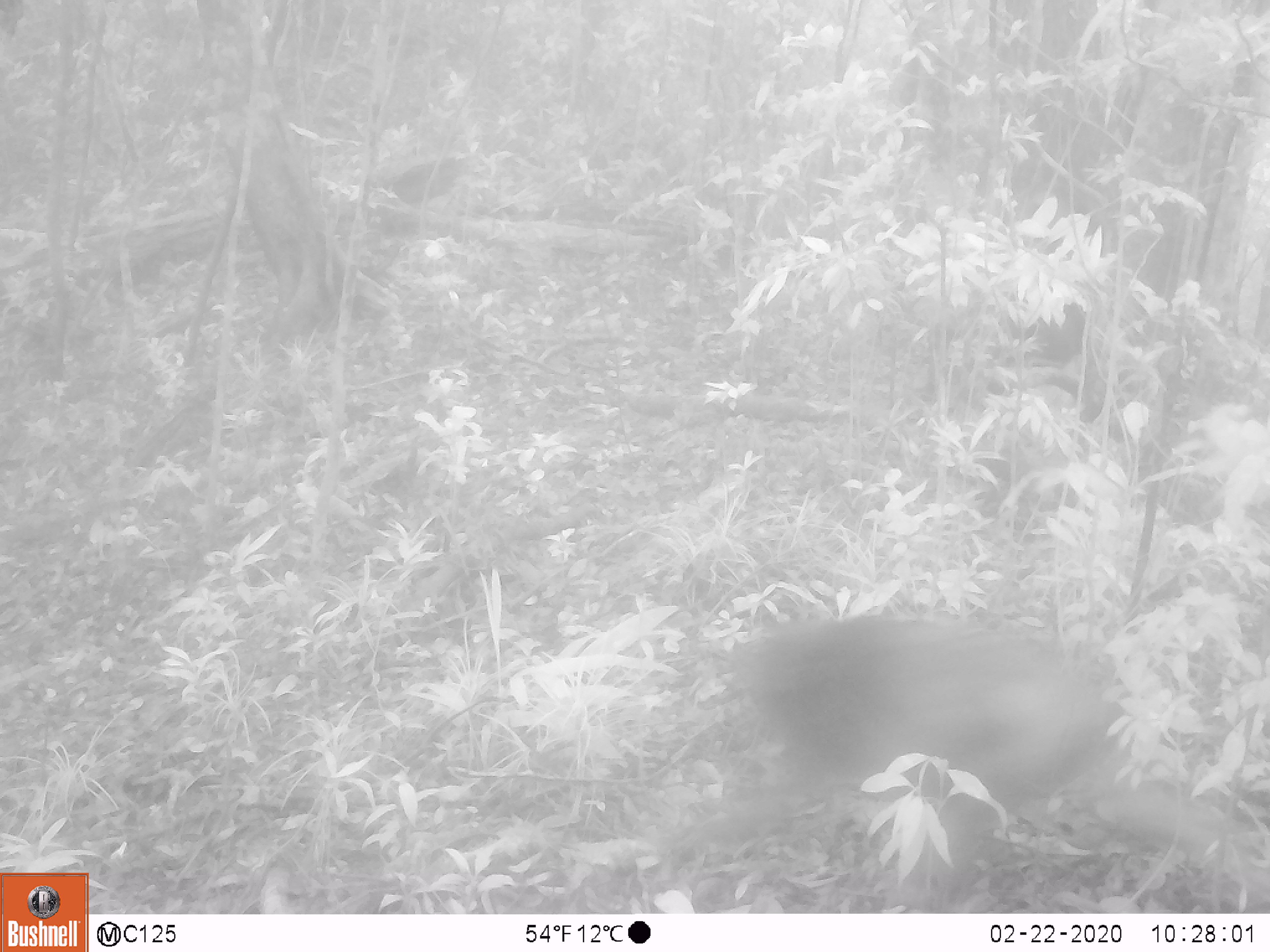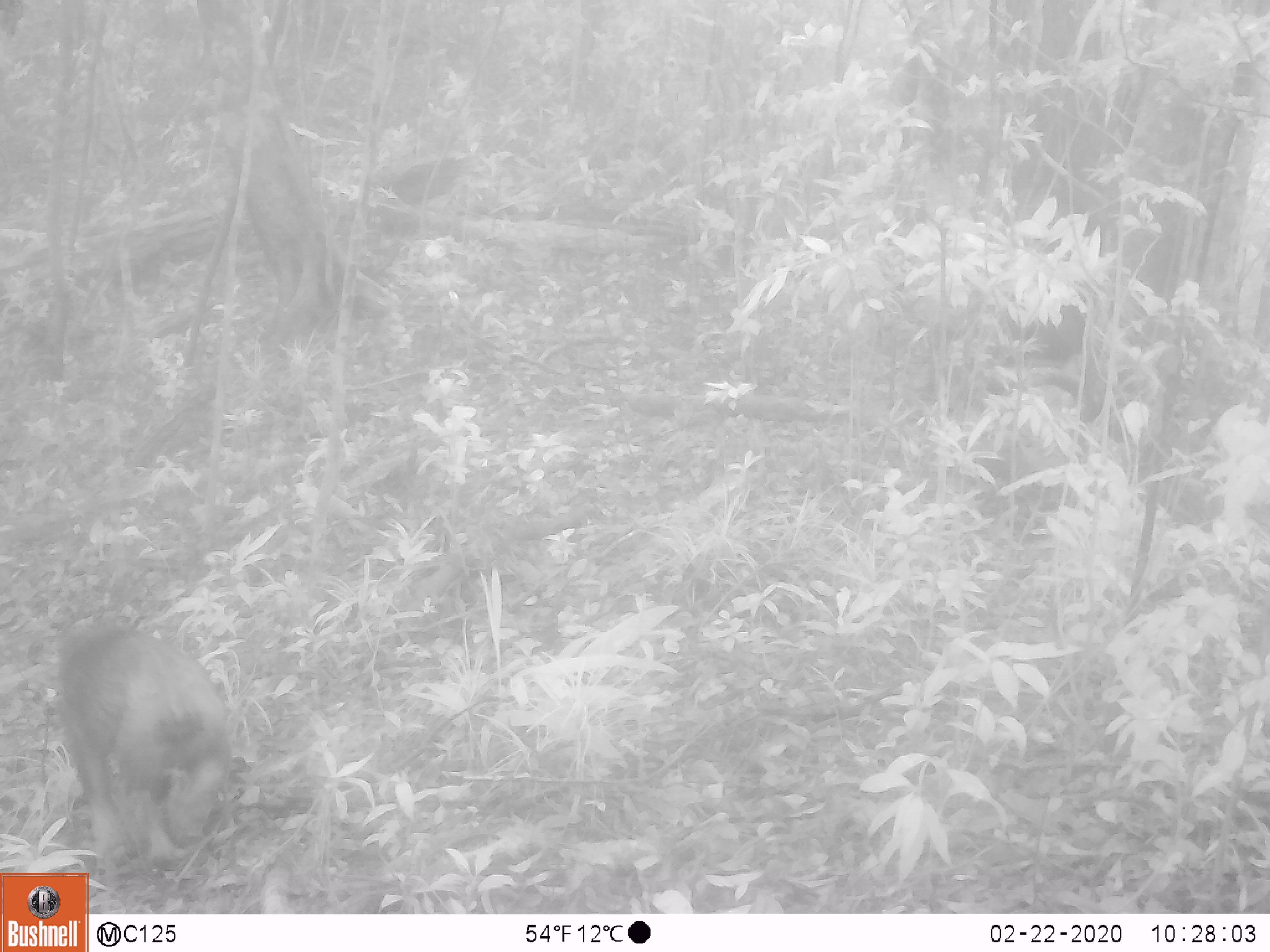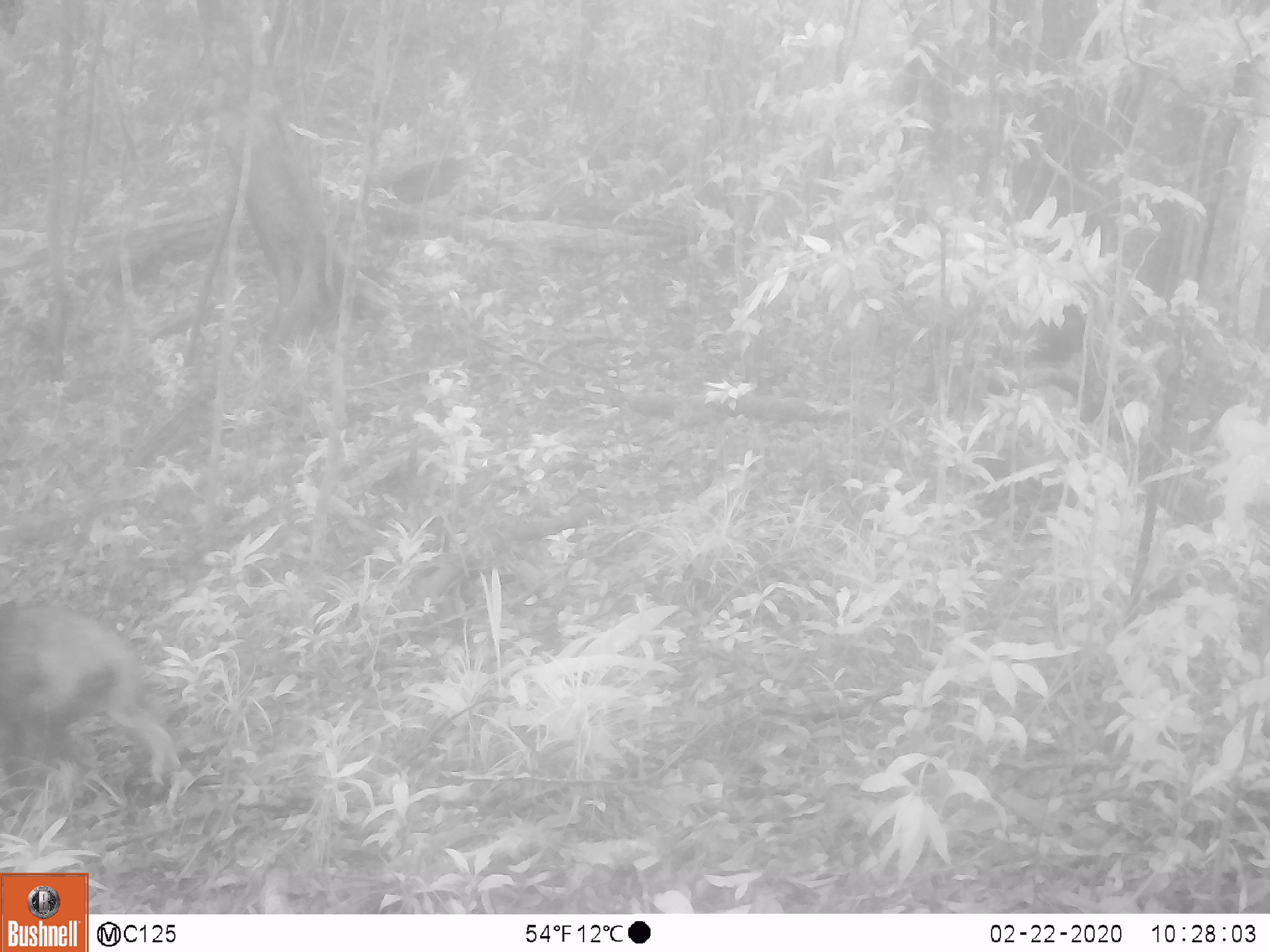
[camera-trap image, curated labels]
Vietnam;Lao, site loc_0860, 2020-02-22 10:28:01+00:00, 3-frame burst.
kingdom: Animalia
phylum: Chordata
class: Mammalia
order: Primates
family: Cercopithecidae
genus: Macaca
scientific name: Macaca arctoides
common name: stump-tailed macaque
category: stump tailed macaque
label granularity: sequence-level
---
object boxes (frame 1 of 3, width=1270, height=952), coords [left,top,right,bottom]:
stump tailed macaque: [669,610,1269,911]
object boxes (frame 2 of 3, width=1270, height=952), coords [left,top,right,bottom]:
stump tailed macaque: [51,618,235,878]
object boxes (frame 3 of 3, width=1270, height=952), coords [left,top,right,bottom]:
stump tailed macaque: [0,600,185,807]